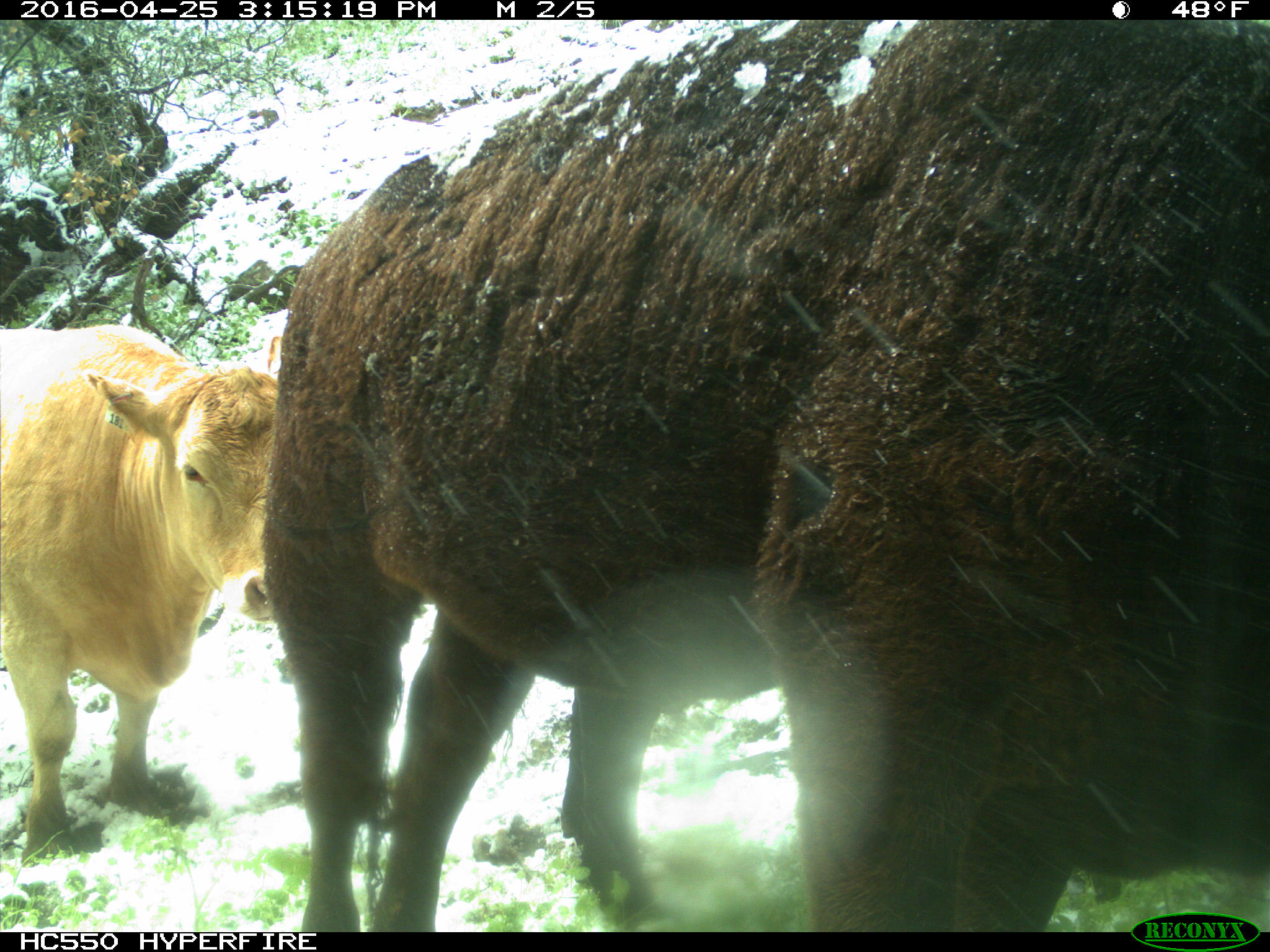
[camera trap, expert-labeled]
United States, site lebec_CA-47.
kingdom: Animalia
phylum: Chordata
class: Mammalia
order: Artiodactyla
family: Bovidae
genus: Bos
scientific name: Bos taurus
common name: domestic cow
Bos taurus (domestic cow).